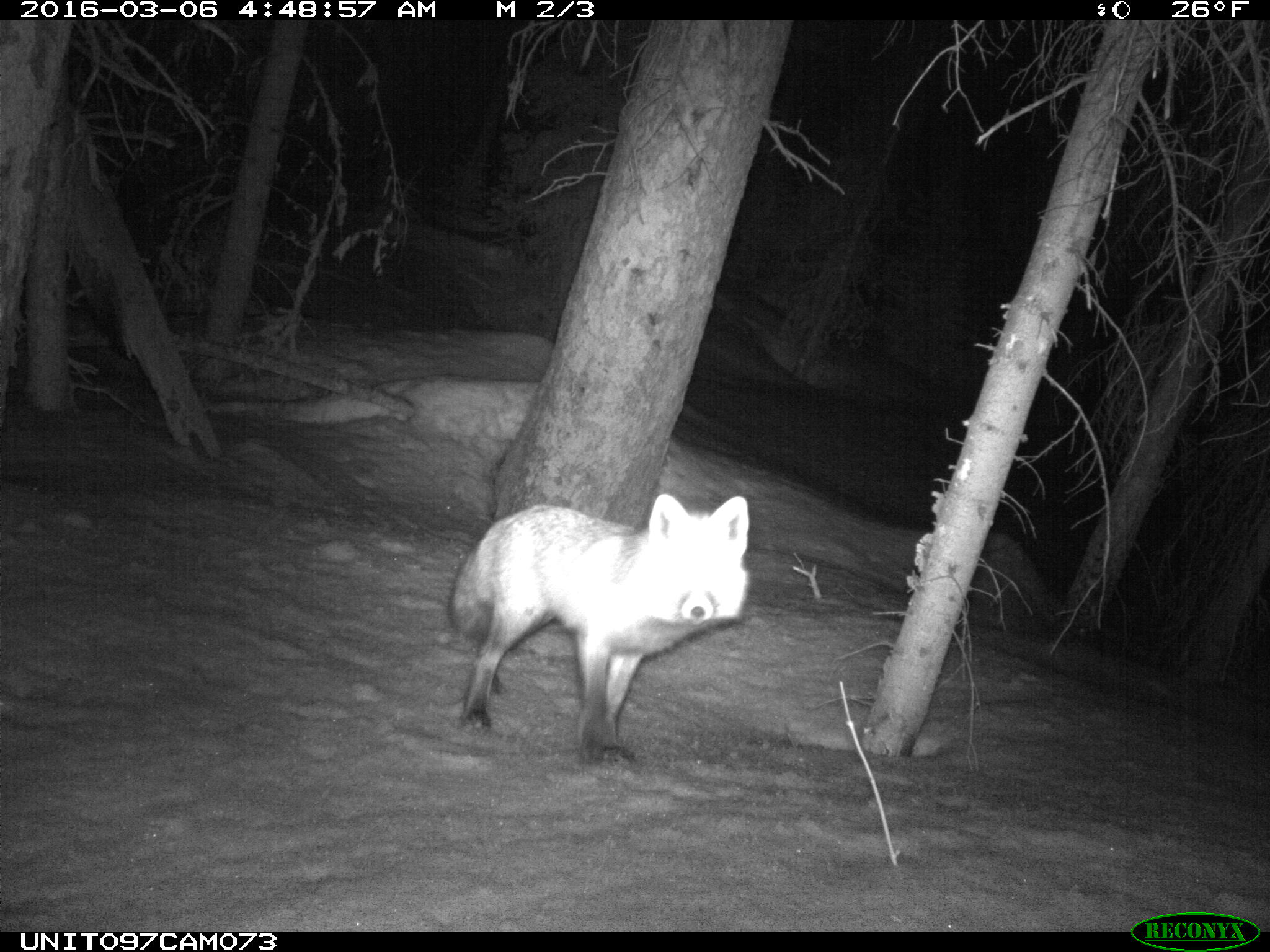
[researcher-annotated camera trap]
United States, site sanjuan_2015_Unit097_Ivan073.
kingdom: Animalia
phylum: Chordata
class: Mammalia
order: Carnivora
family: Canidae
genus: Vulpes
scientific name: Vulpes vulpes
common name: red fox